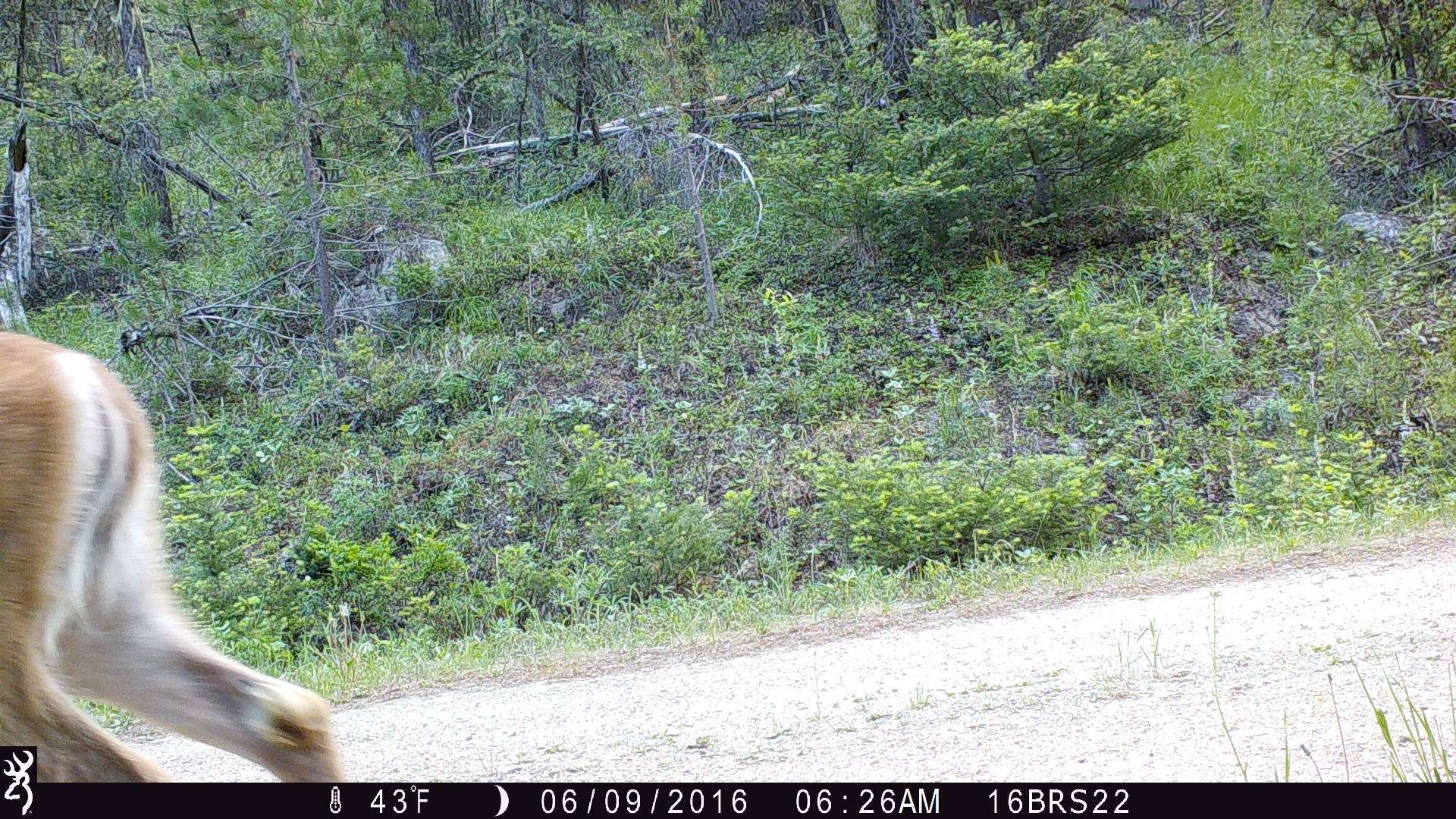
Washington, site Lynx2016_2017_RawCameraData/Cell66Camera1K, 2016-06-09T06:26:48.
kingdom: Animalia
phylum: Chordata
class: Mammalia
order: Artiodactyla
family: Cervidae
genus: Odocoileus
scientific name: Odocoileus virginianus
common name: white-tailed deer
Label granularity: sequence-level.